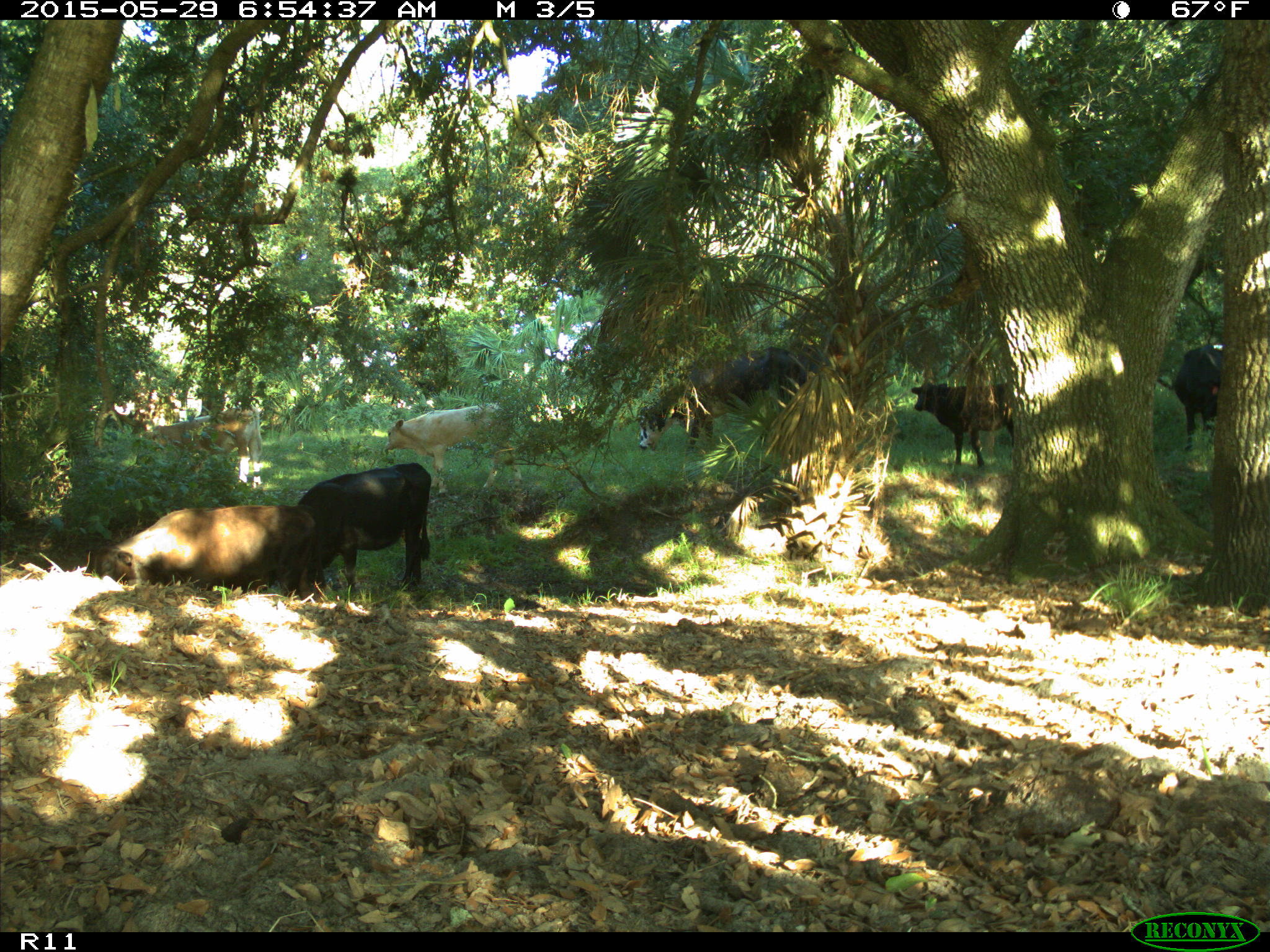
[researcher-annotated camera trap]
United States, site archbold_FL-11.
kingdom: Animalia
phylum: Chordata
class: Mammalia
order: Artiodactyla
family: Bovidae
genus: Bos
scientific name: Bos taurus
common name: domestic cow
Bos taurus (domestic cow).